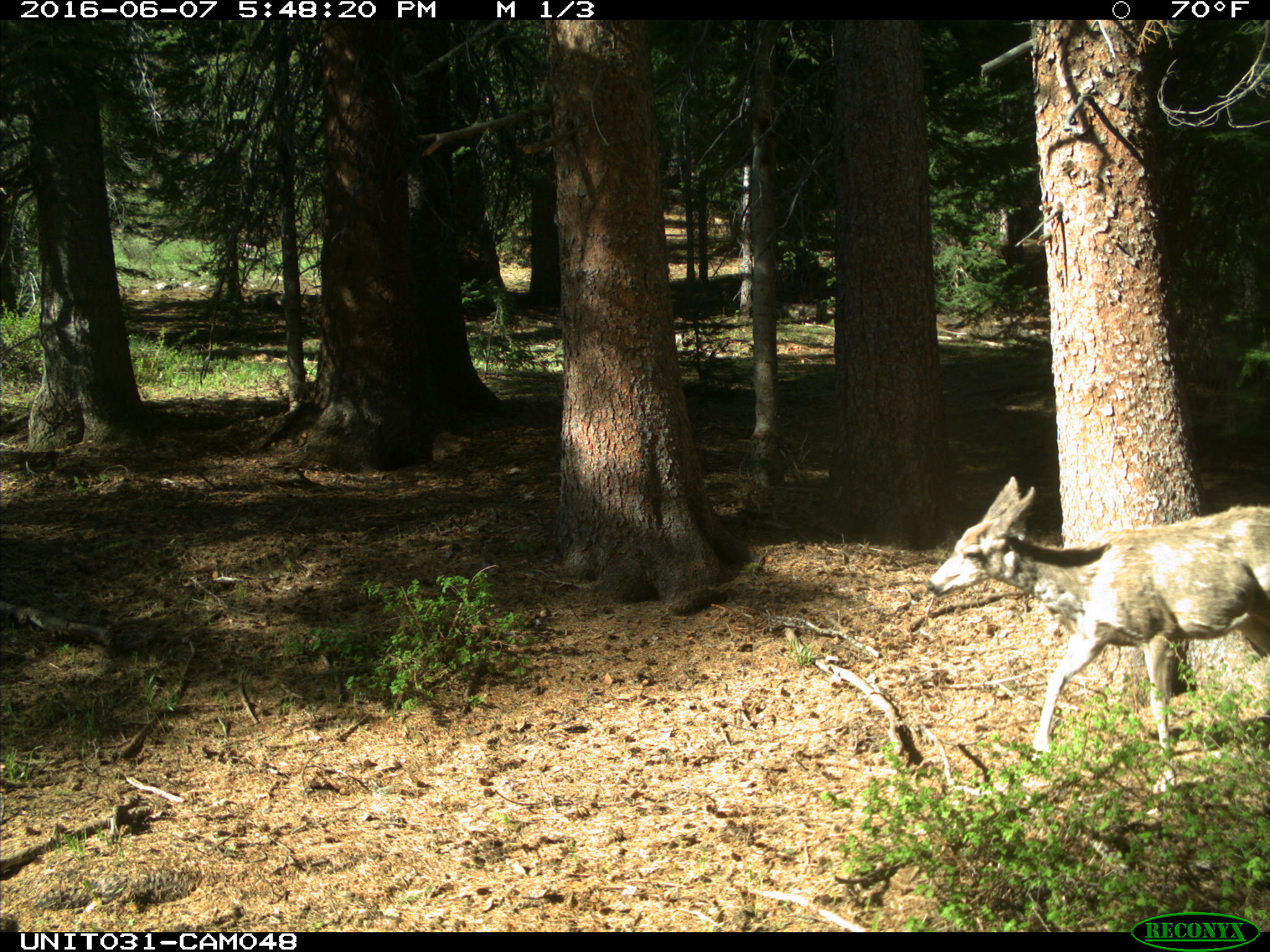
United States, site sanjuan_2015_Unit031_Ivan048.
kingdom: Animalia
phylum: Chordata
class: Mammalia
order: Artiodactyla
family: Cervidae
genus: Odocoileus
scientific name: Odocoileus hemionus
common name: mule deer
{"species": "Odocoileus hemionus (mule deer)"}